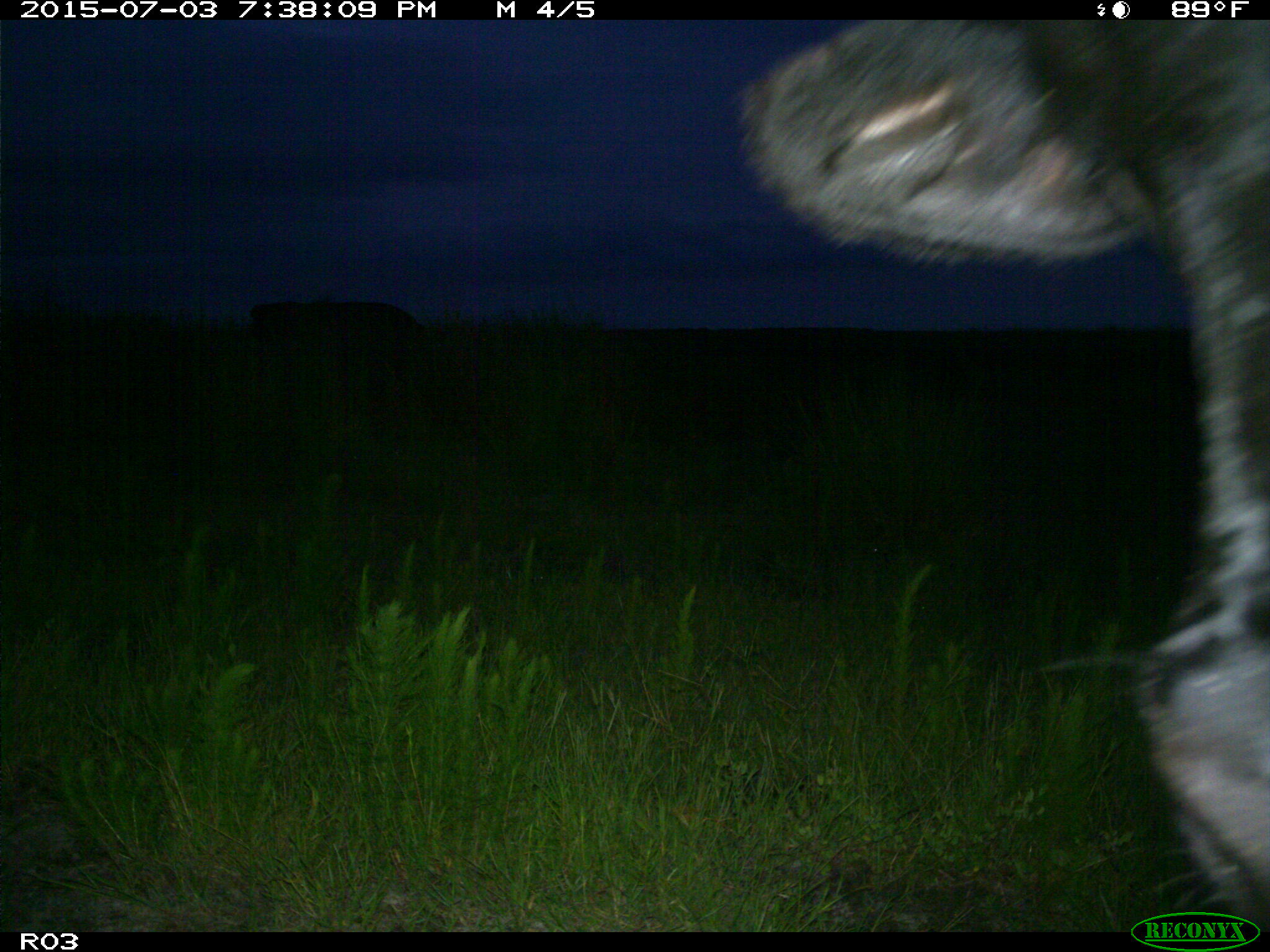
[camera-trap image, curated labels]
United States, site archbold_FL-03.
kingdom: Animalia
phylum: Chordata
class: Mammalia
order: Artiodactyla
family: Bovidae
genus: Bos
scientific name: Bos taurus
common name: domestic cow